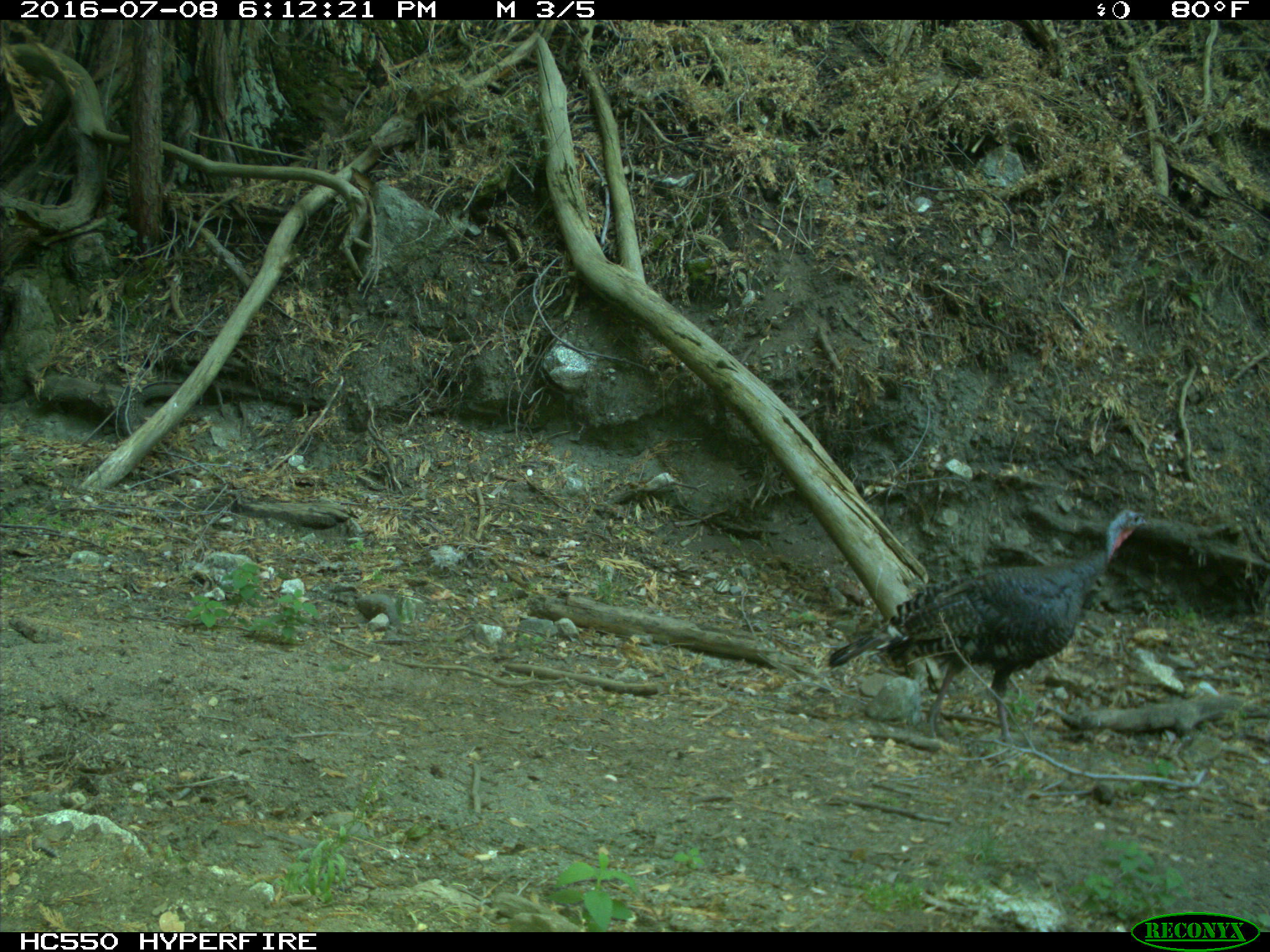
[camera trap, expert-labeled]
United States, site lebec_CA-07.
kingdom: Animalia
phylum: Chordata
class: Aves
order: Galliformes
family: Phasianidae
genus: Meleagris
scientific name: Meleagris gallopavo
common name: wild turkey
Meleagris gallopavo (wild turkey).